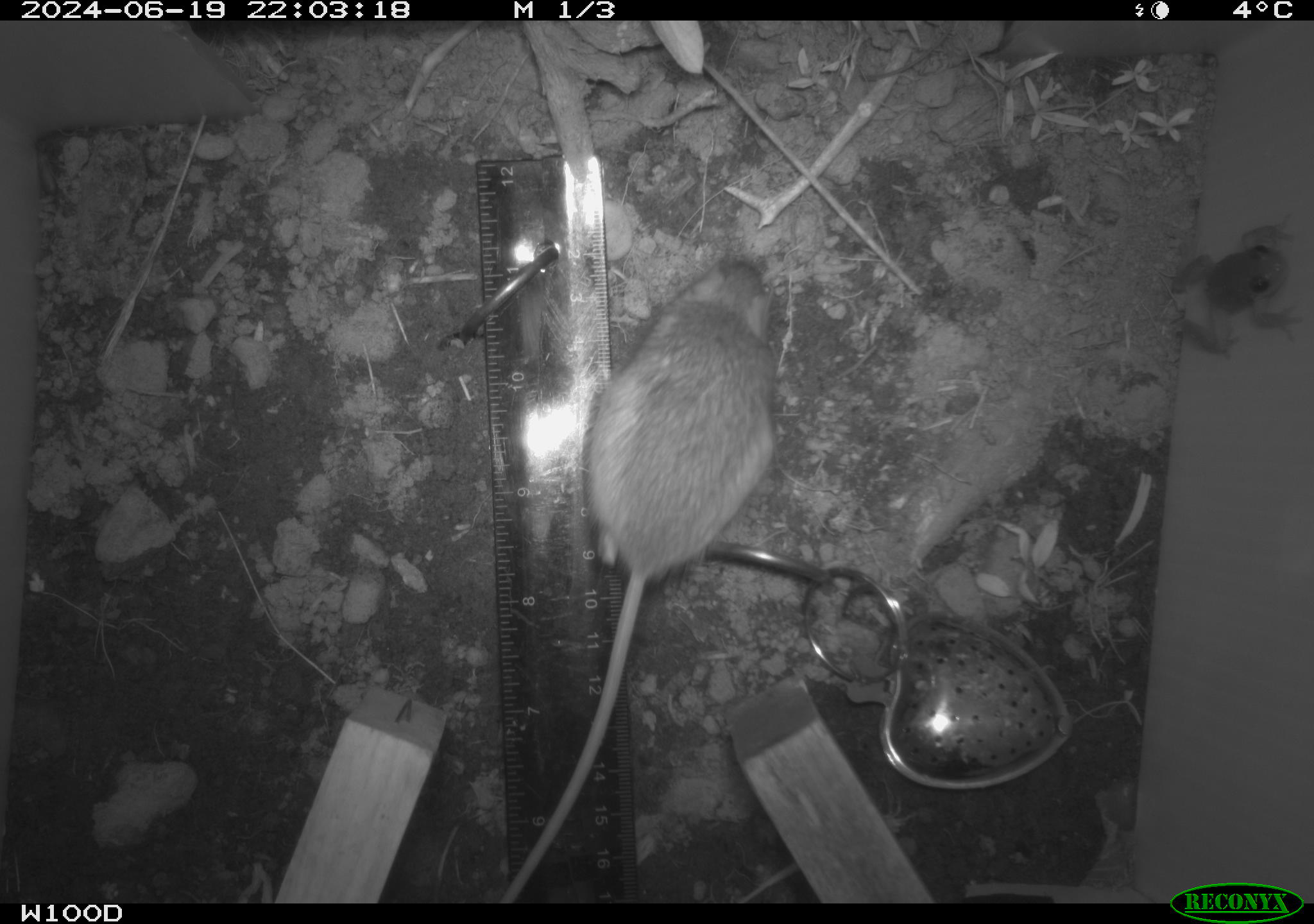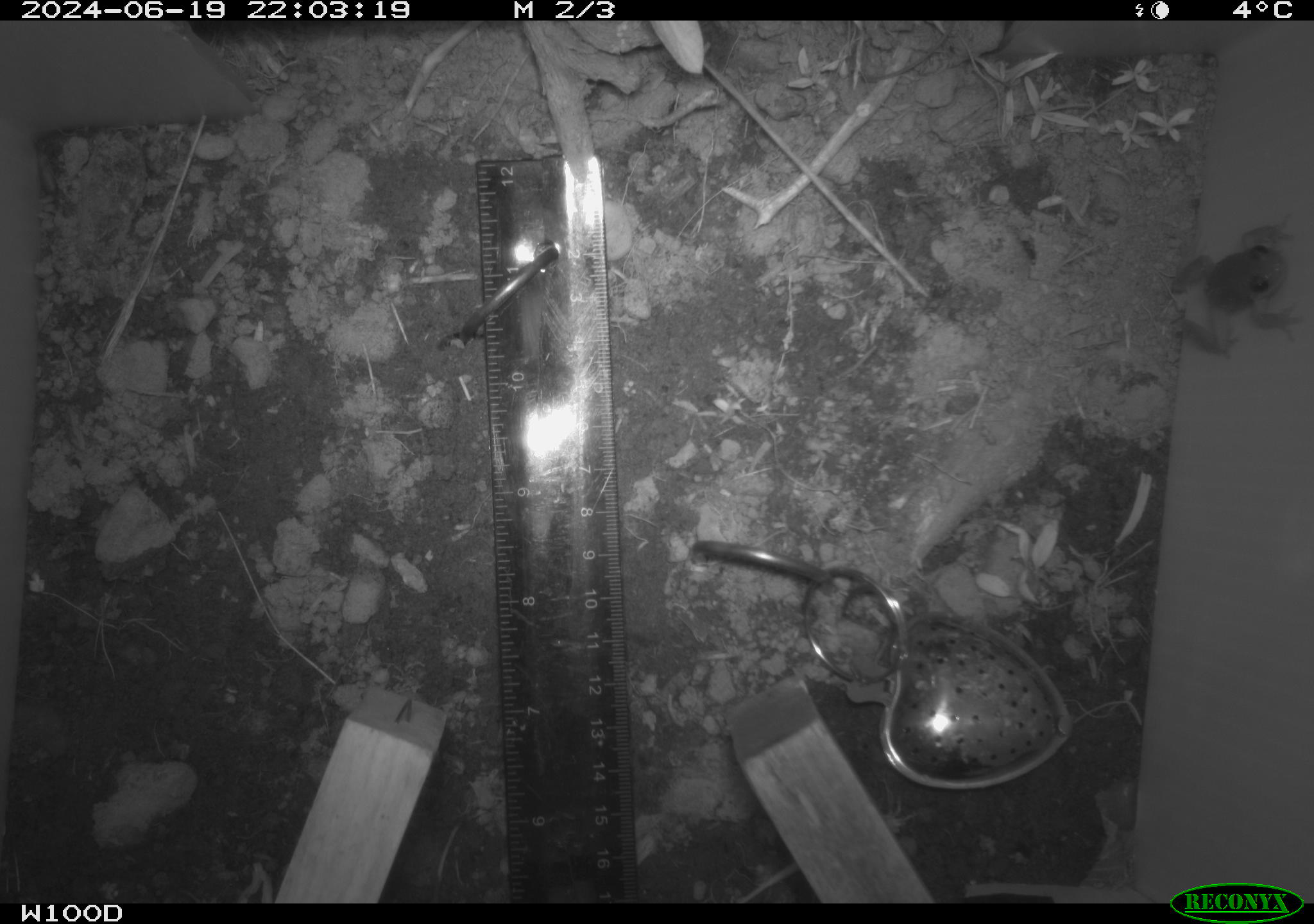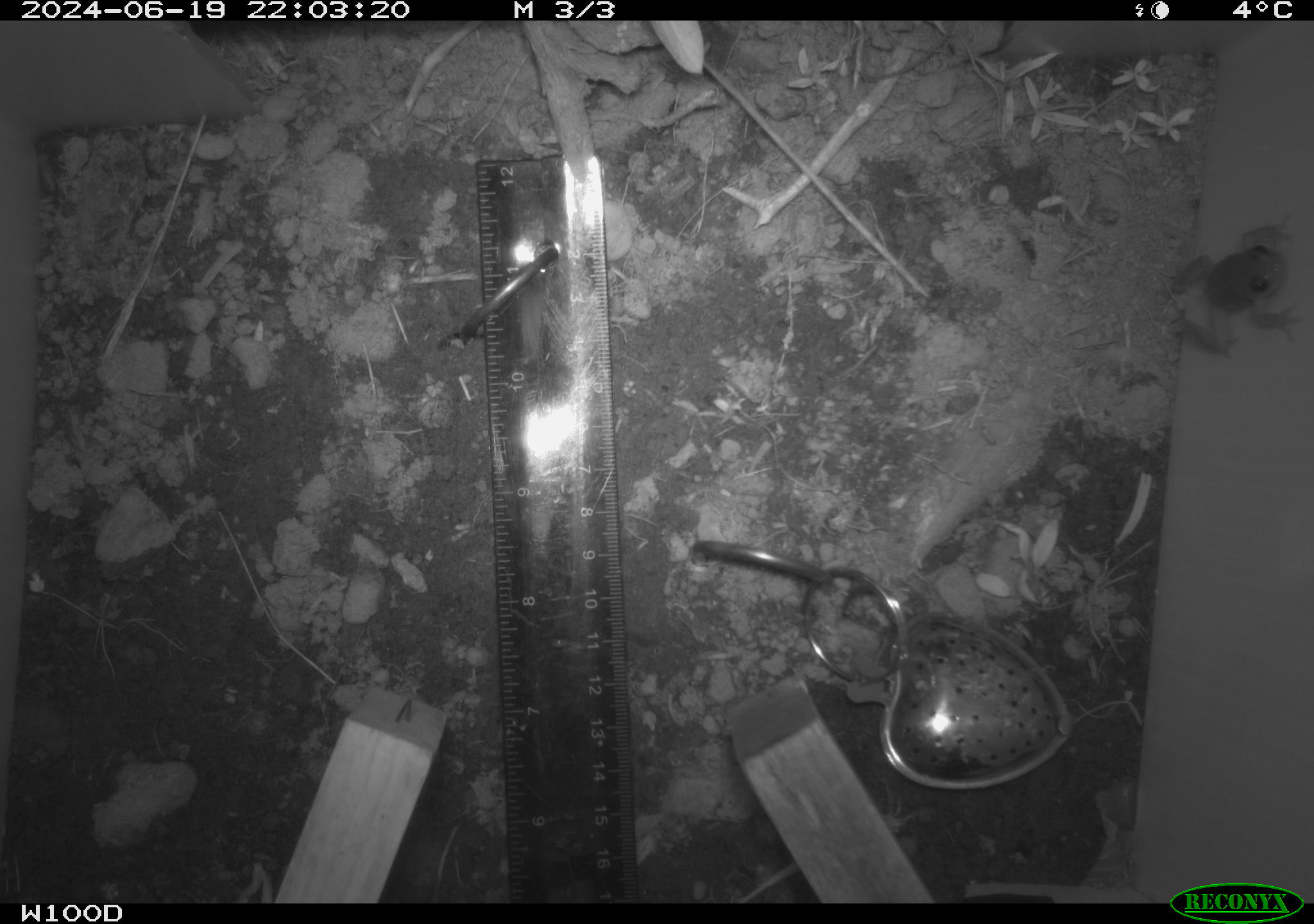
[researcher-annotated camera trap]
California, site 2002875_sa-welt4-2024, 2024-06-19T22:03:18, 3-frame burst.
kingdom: Animalia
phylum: Chordata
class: Amphibia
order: Anura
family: Hylidae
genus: Pseudacris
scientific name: Pseudacris regilla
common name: sierran treefrog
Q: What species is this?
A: Sierran treefrog (Pseudacris regilla).